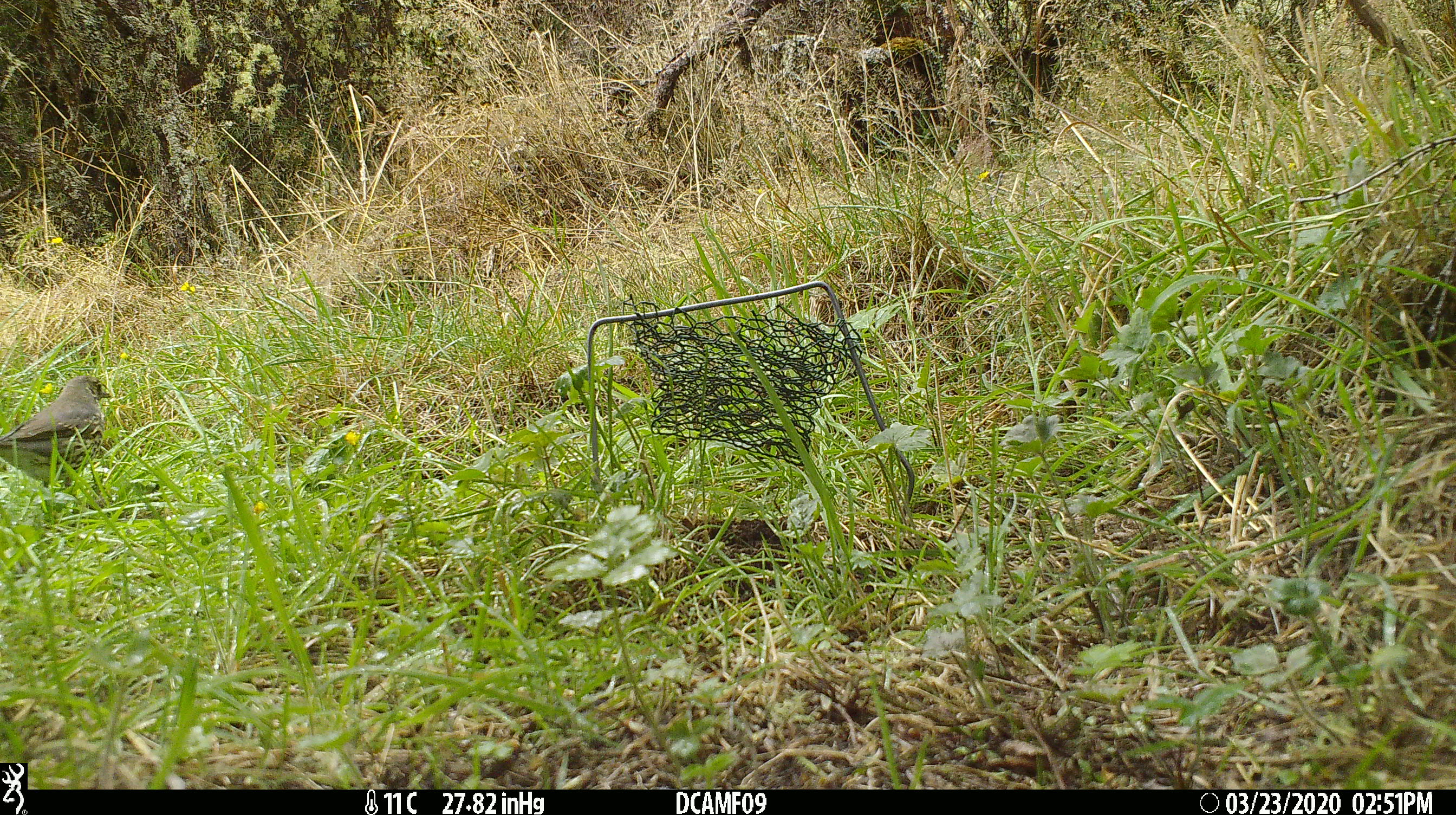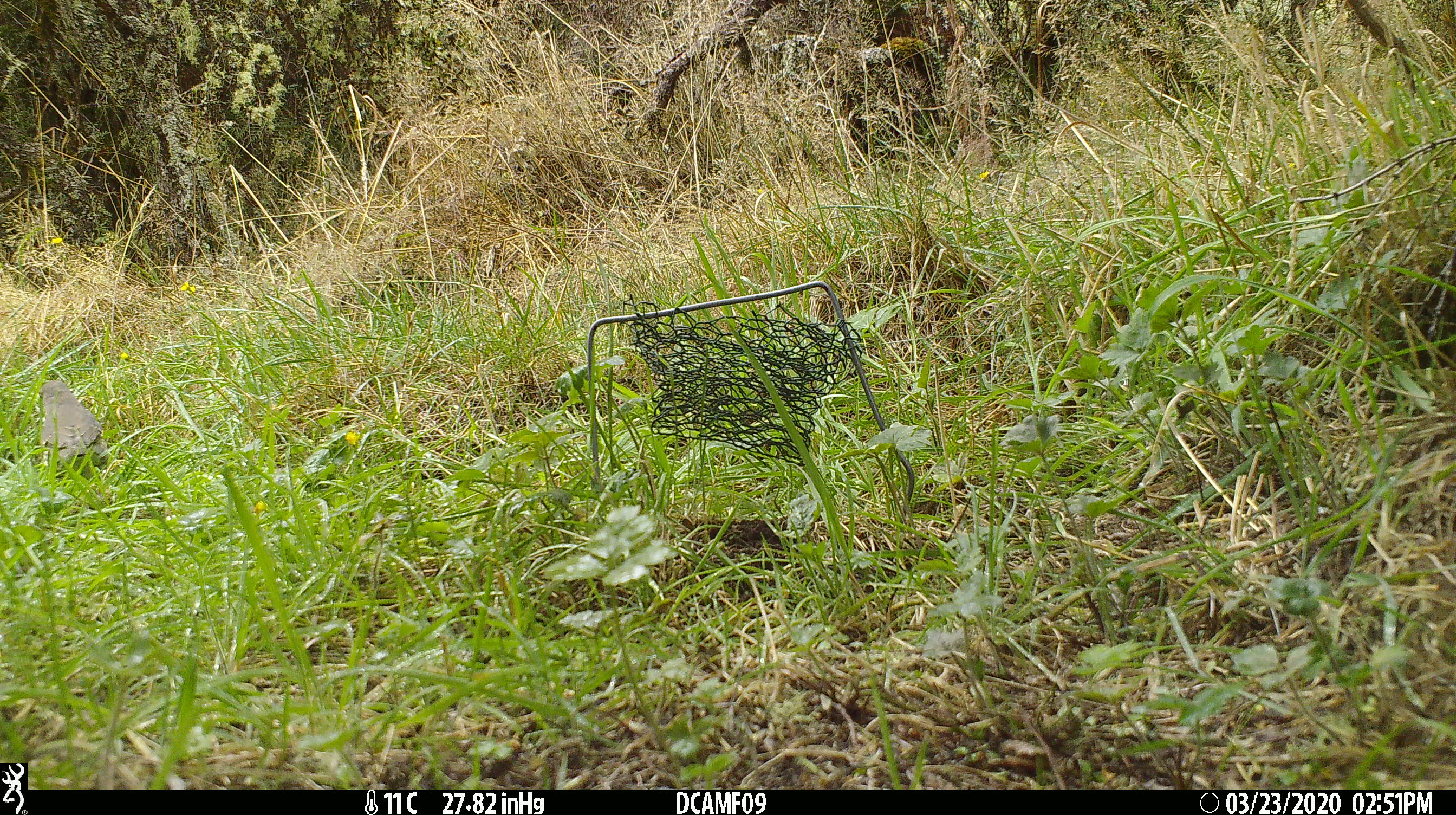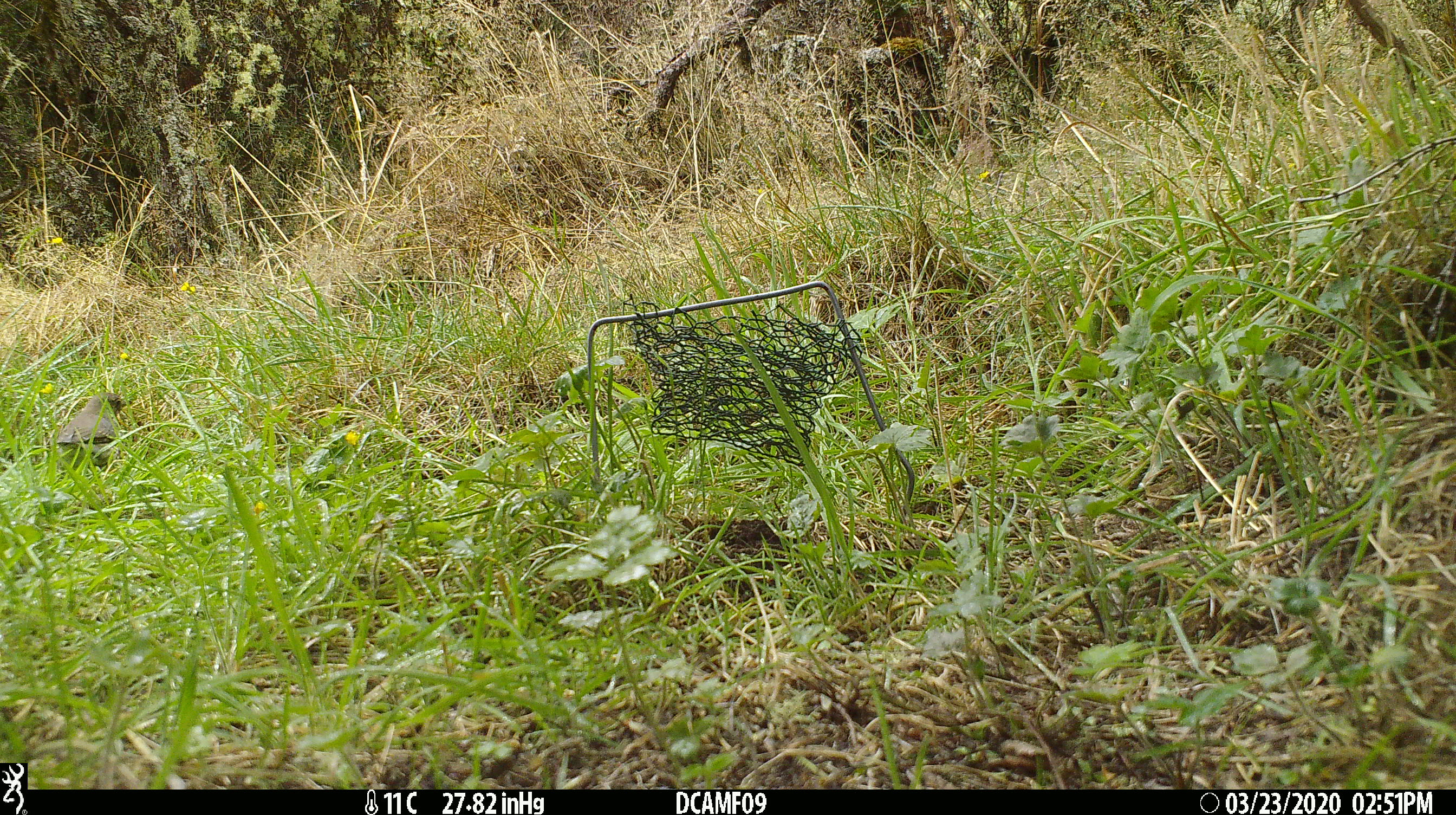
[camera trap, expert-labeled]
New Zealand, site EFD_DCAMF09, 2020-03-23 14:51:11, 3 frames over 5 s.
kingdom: Animalia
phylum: Chordata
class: Aves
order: Passeriformes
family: Turdidae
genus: Turdus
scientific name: Turdus philomelos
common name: song thrush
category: thrush